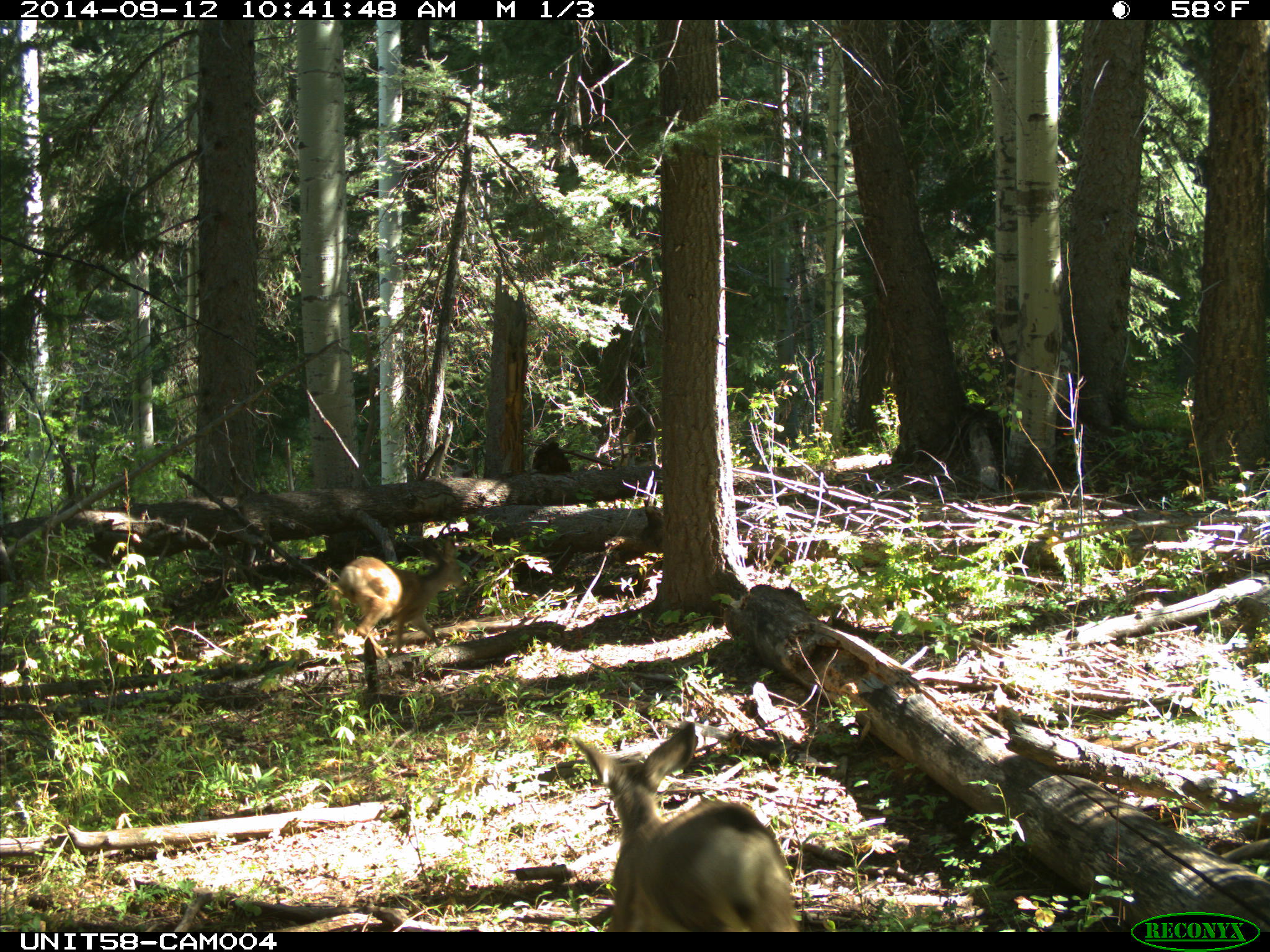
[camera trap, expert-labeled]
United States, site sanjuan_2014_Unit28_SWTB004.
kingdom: Animalia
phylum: Chordata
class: Mammalia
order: Artiodactyla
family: Cervidae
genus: Odocoileus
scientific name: Odocoileus hemionus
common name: mule deer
Odocoileus hemionus (mule deer).